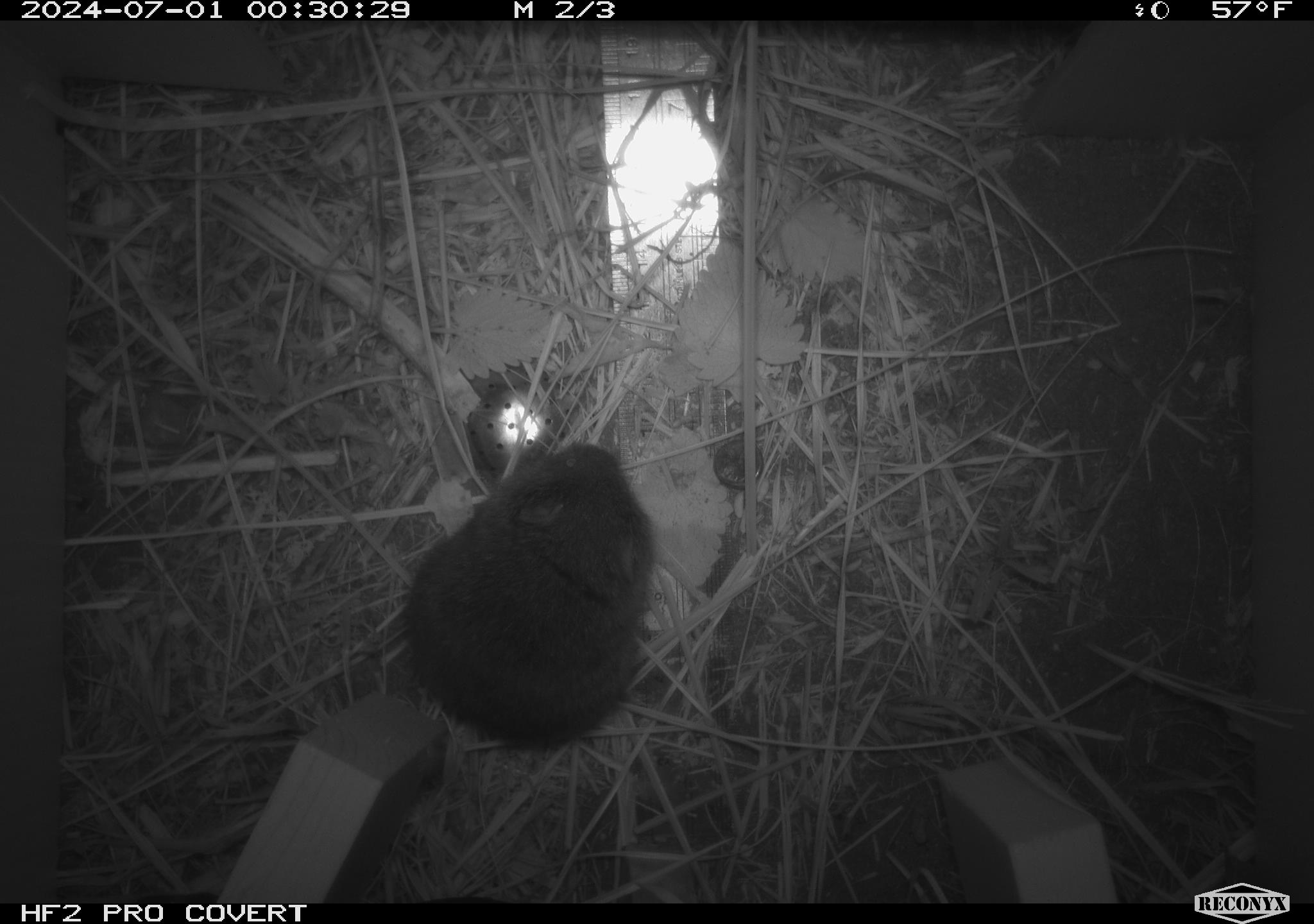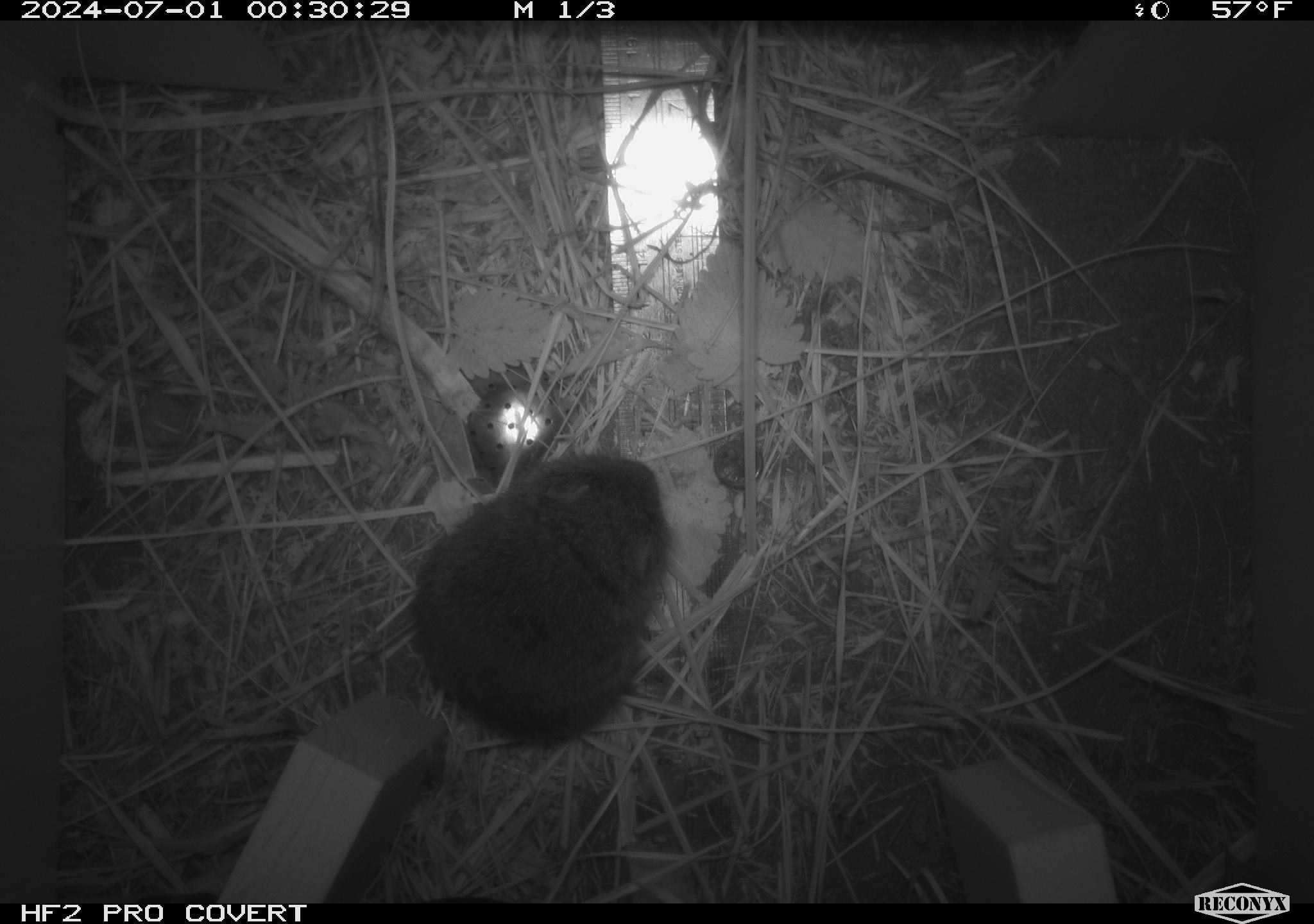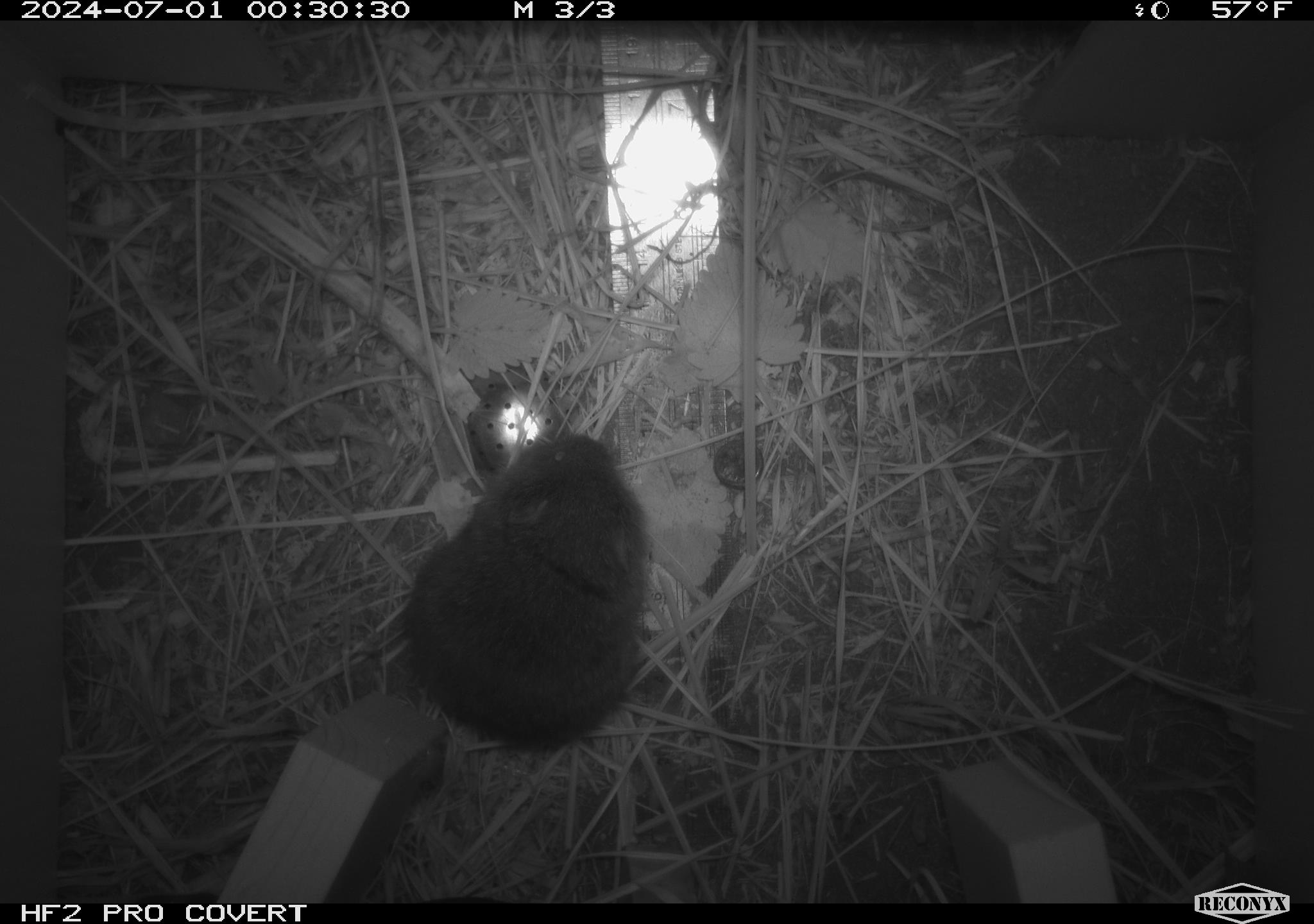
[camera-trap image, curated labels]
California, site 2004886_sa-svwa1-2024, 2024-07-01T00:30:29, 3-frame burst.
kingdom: Animalia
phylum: Chordata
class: Mammalia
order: Rodentia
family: Cricetidae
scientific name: Arvicolinae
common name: voles, lemmings, and muskrats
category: arvicolinae subfamily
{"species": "arvicolinae subfamily (voles, lemmings, and muskrats) (Arvicolinae)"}